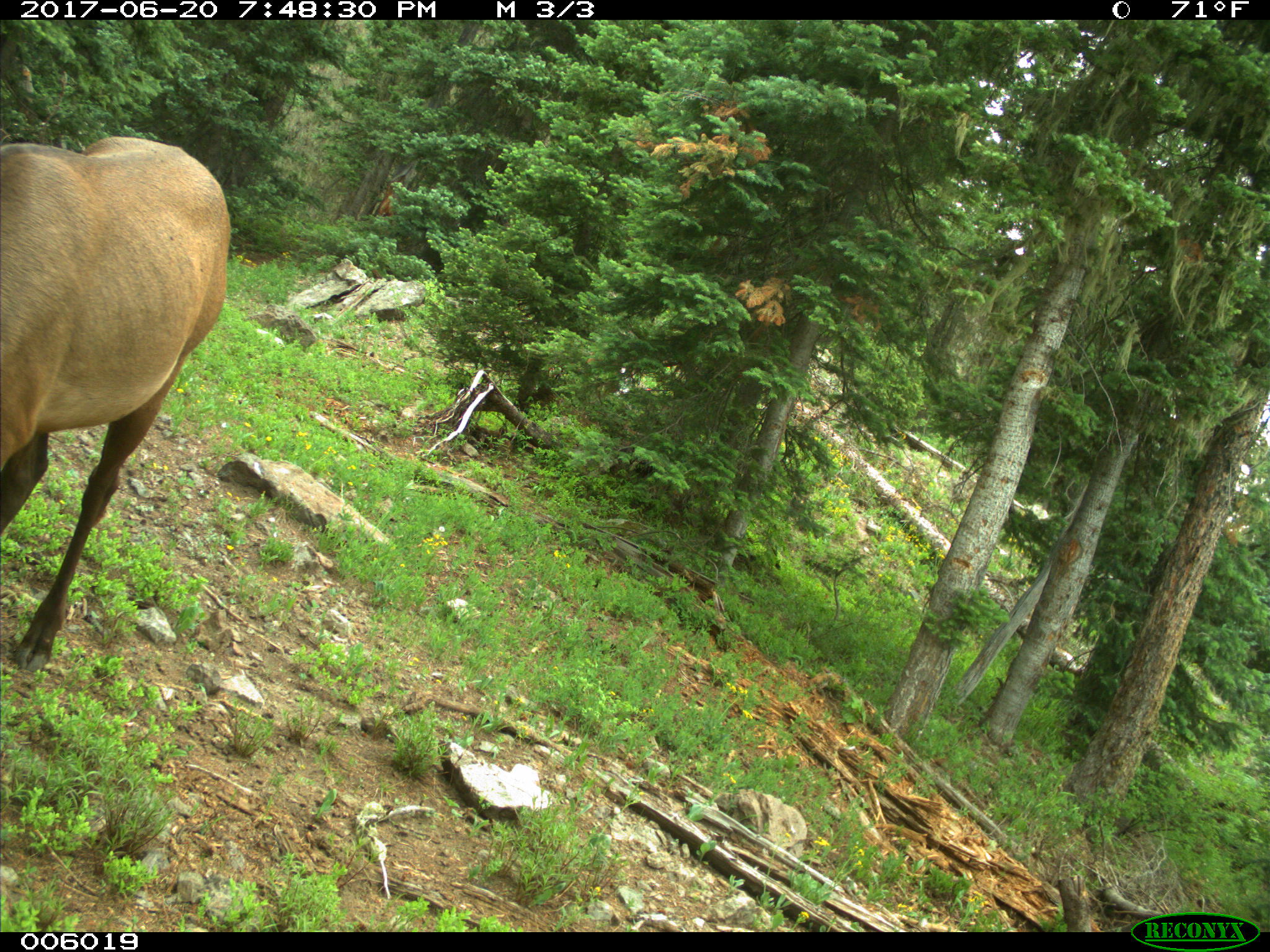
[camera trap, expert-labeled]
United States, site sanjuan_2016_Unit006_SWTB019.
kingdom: Animalia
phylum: Chordata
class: Mammalia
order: Artiodactyla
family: Cervidae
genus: Cervus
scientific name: Cervus elaphus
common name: red deer